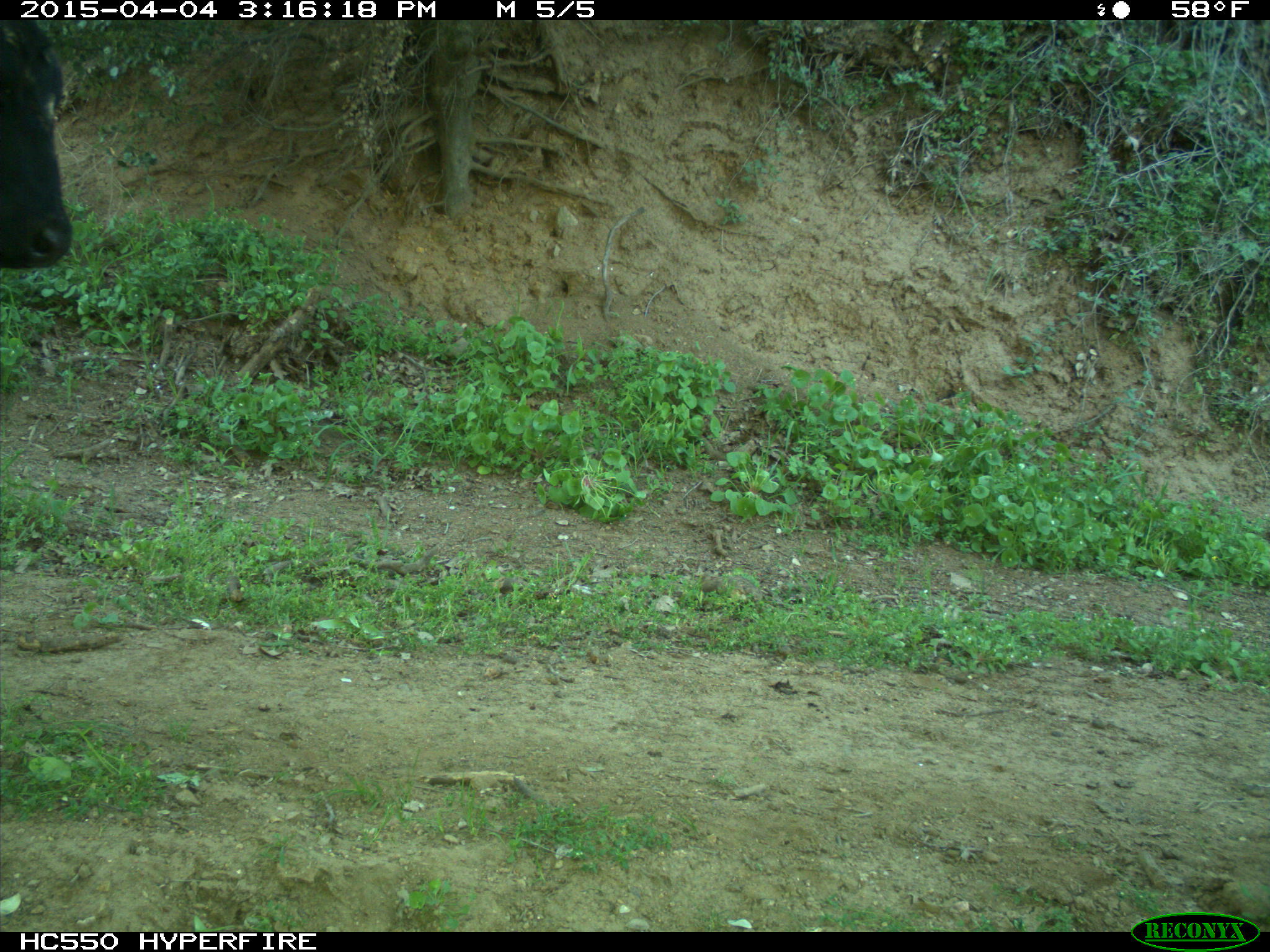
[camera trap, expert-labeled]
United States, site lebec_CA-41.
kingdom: Animalia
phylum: Chordata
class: Mammalia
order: Artiodactyla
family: Bovidae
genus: Bos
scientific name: Bos taurus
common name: domestic cow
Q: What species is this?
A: Bos taurus (domestic cow).